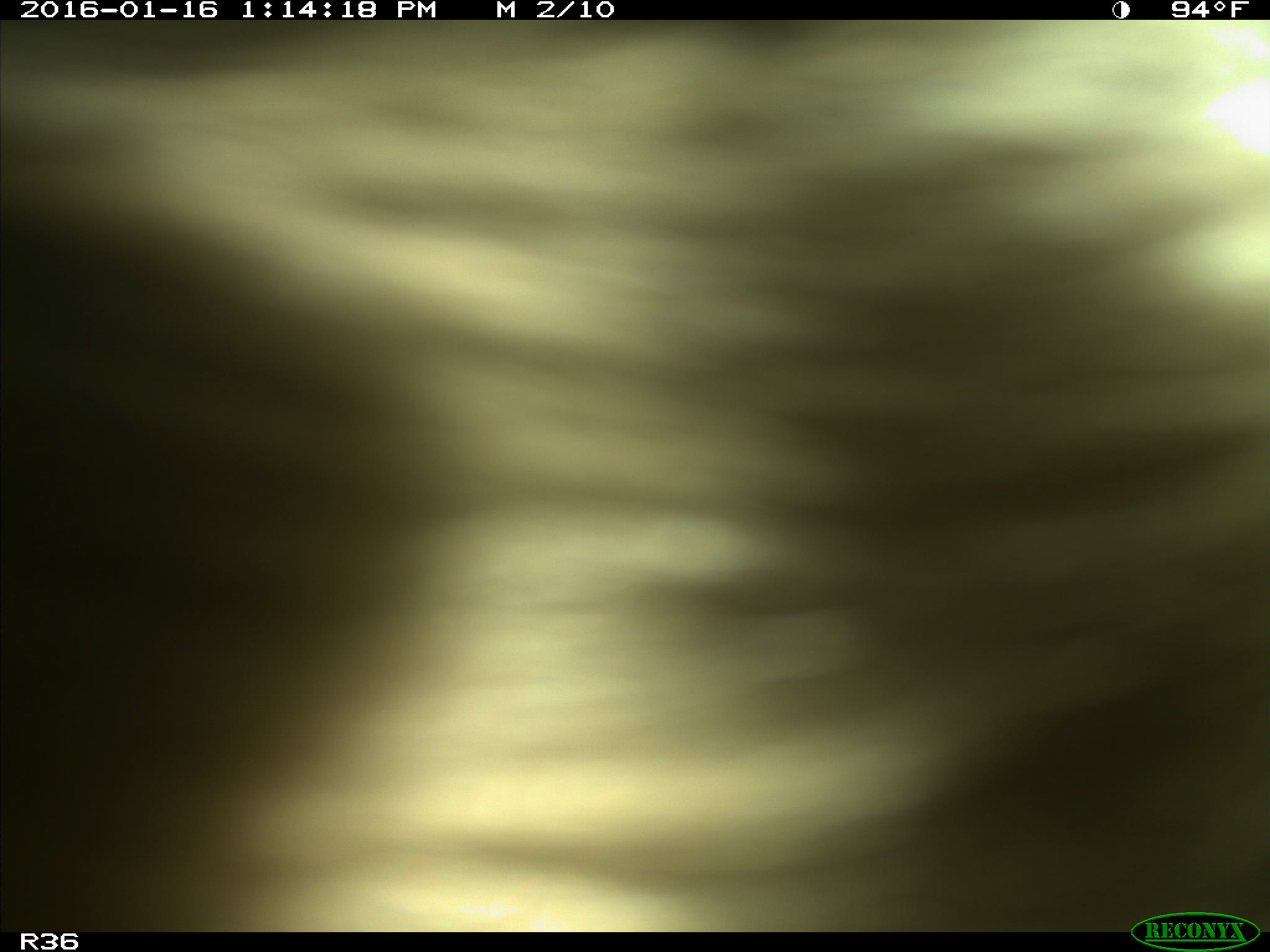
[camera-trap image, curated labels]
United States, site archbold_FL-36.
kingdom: Animalia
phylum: Chordata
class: Mammalia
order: Artiodactyla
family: Bovidae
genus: Bos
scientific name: Bos taurus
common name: domestic cow